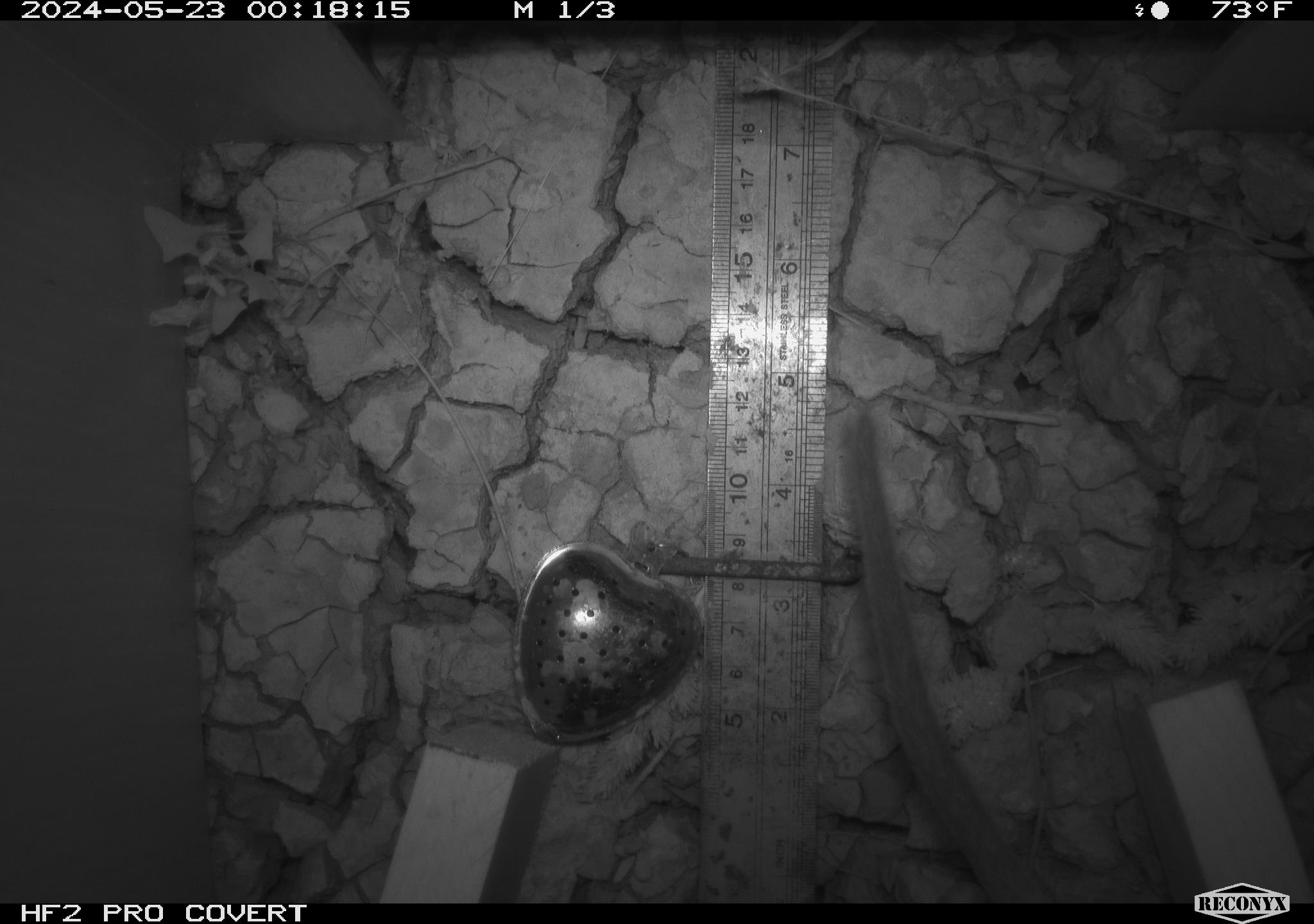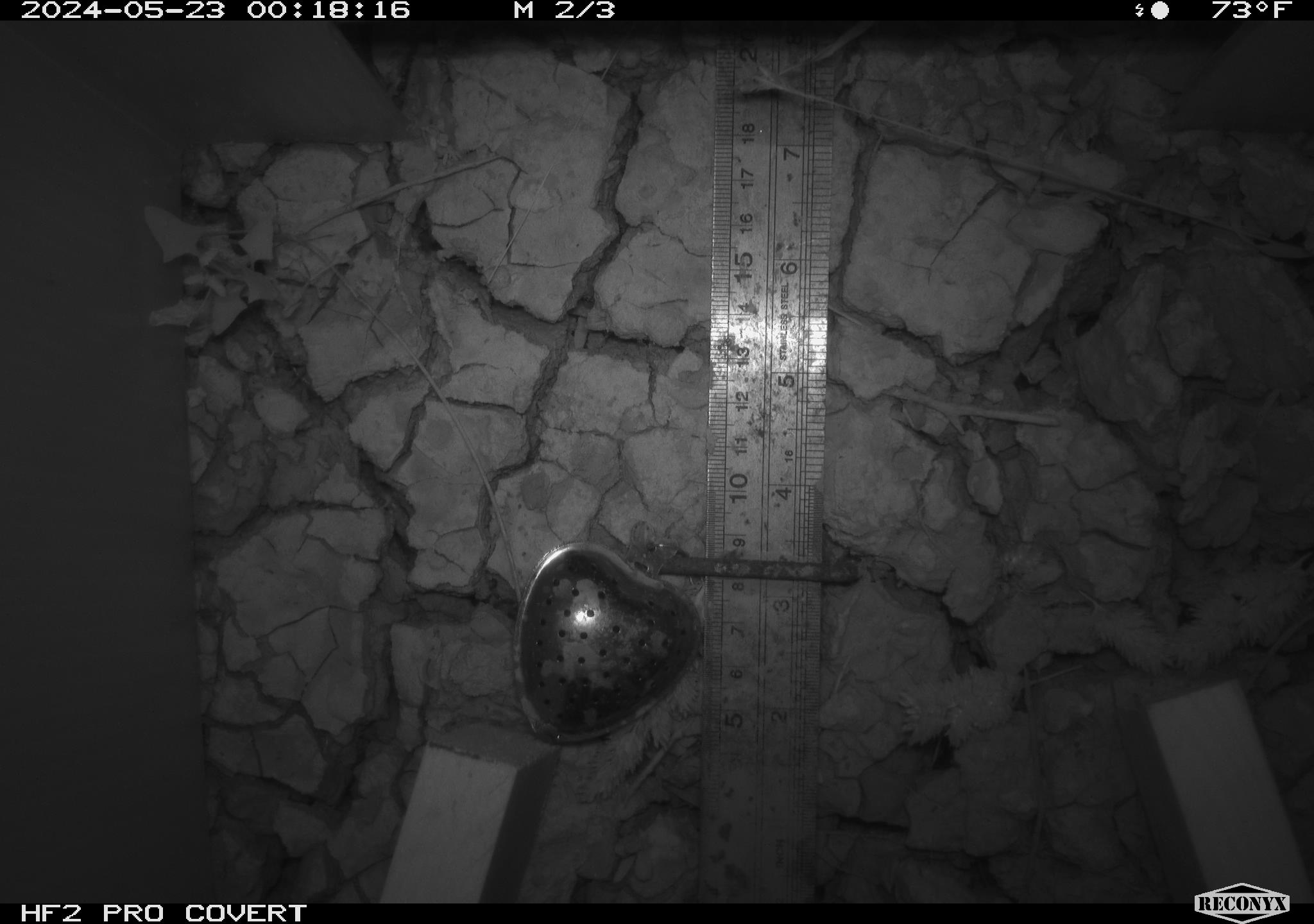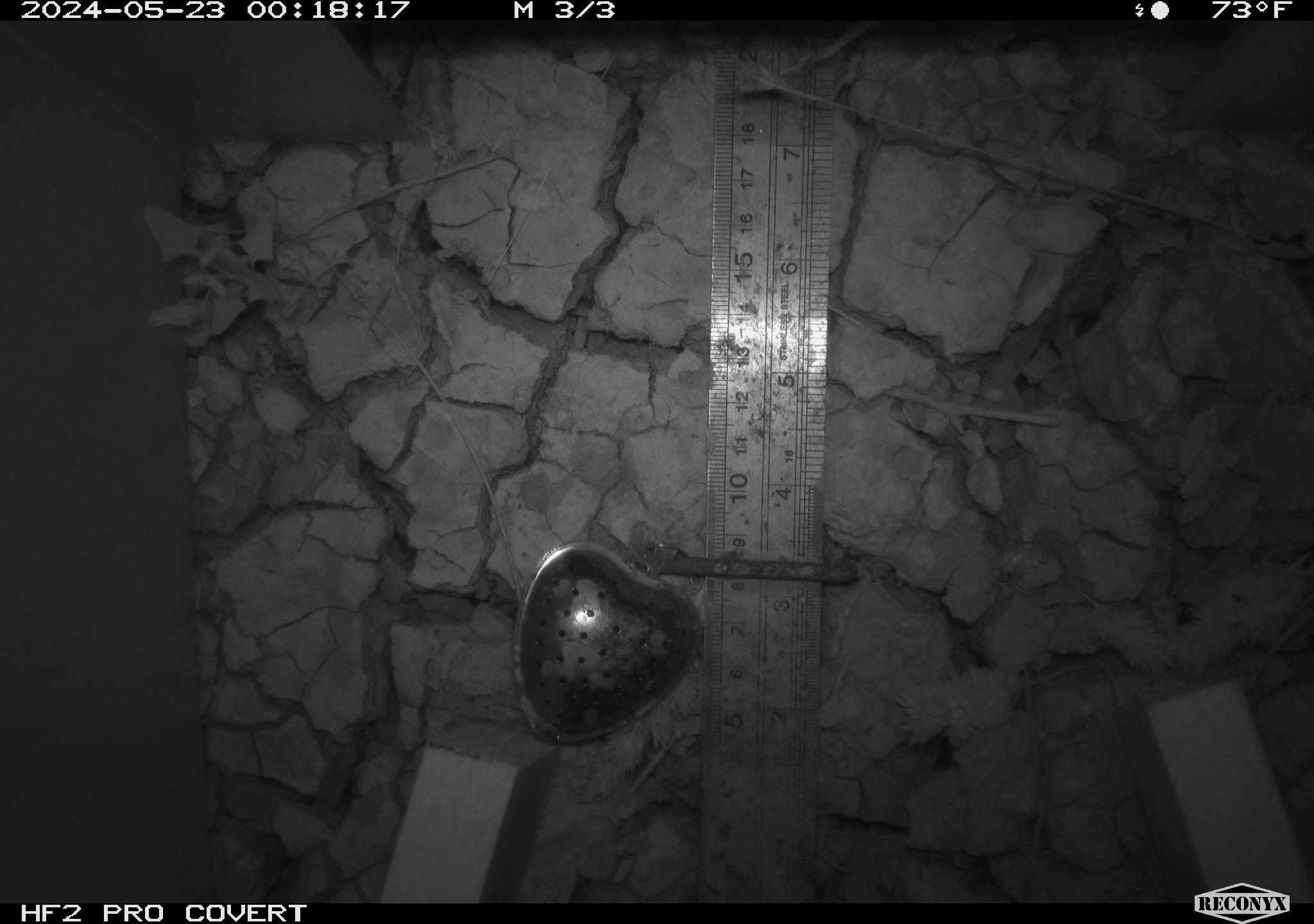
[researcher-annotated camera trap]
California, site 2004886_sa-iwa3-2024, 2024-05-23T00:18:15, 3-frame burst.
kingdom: Animalia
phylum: Chordata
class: Mammalia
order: Rodentia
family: Cricetidae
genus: Neotoma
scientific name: Neotoma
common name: pack rat or woodrat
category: neotoma species